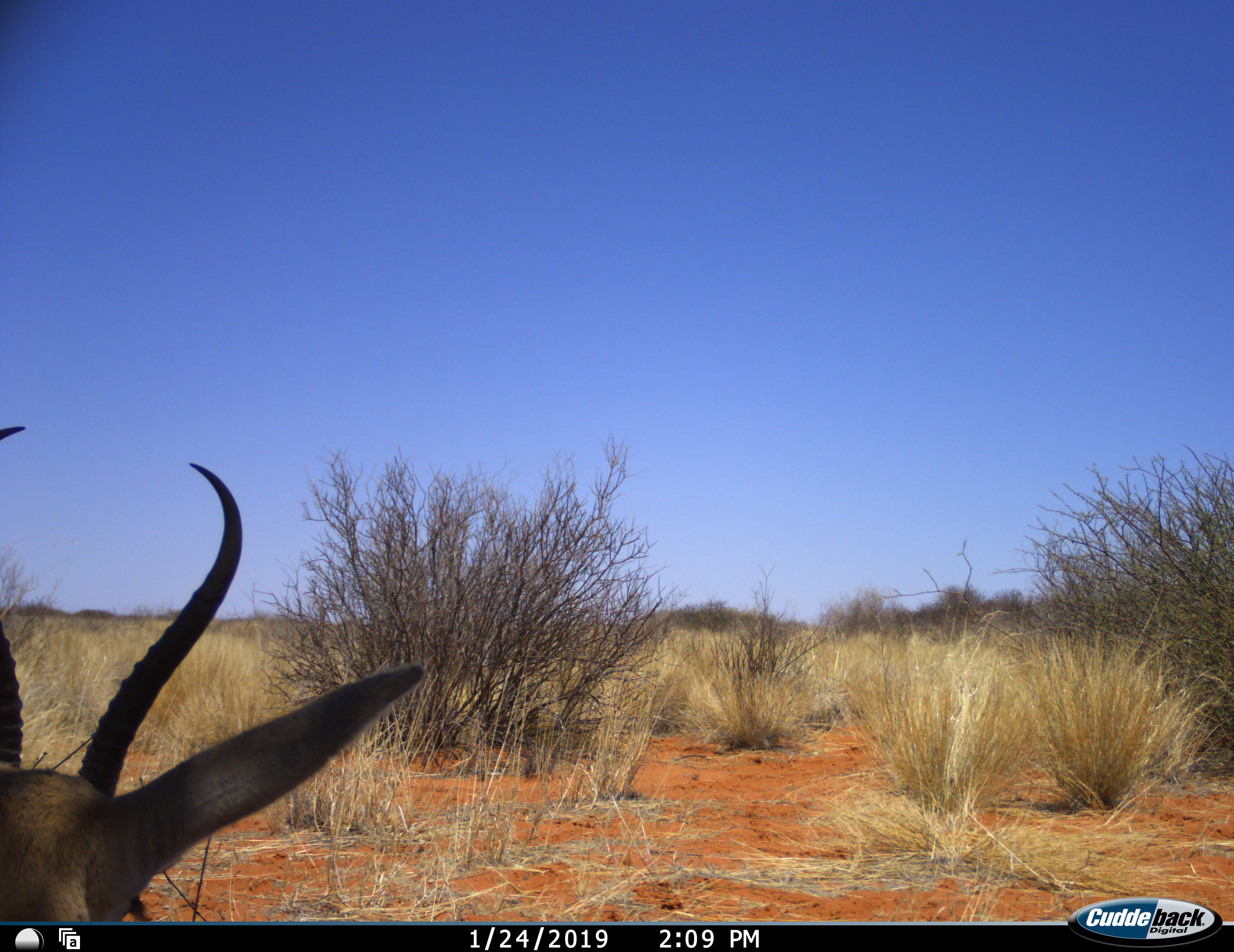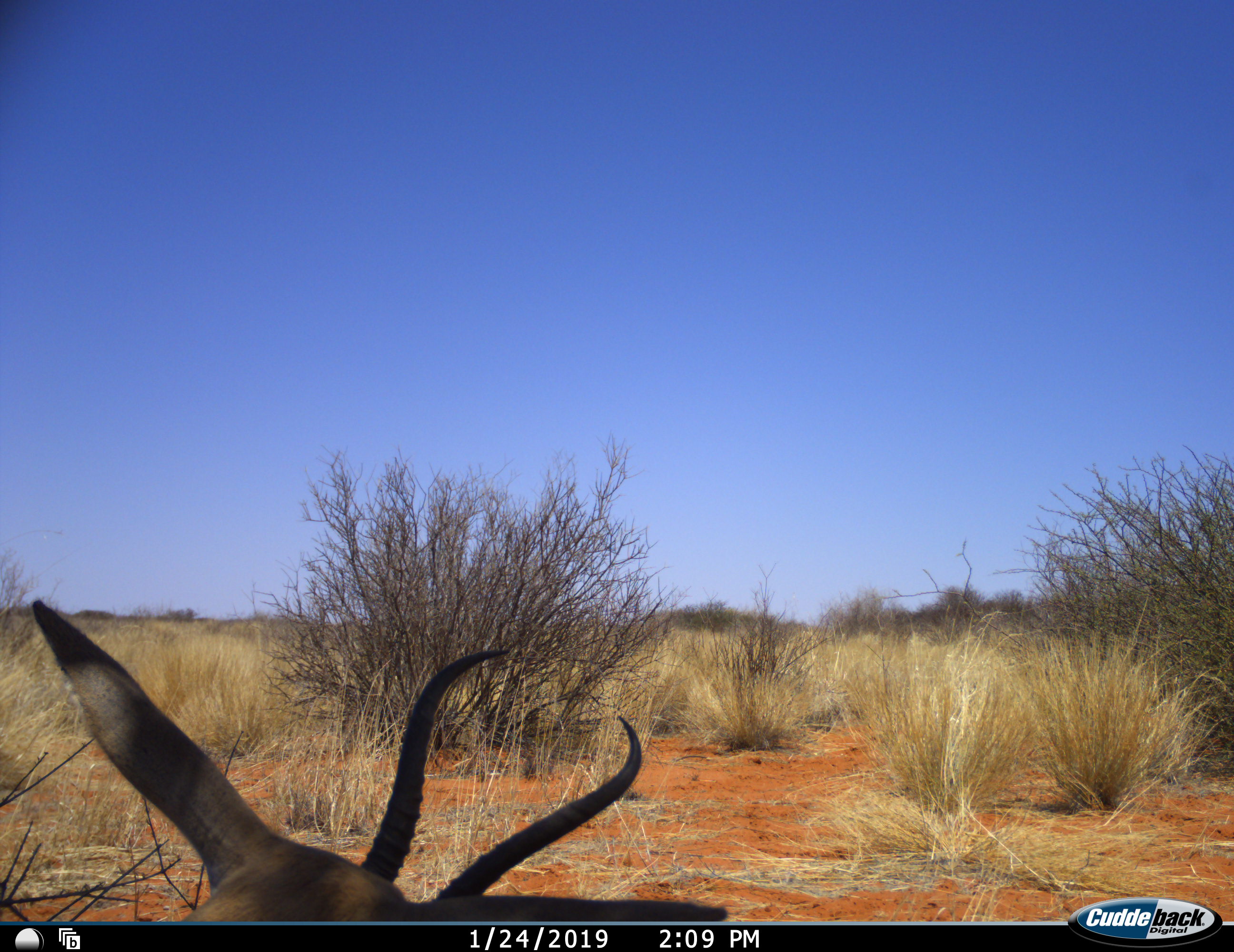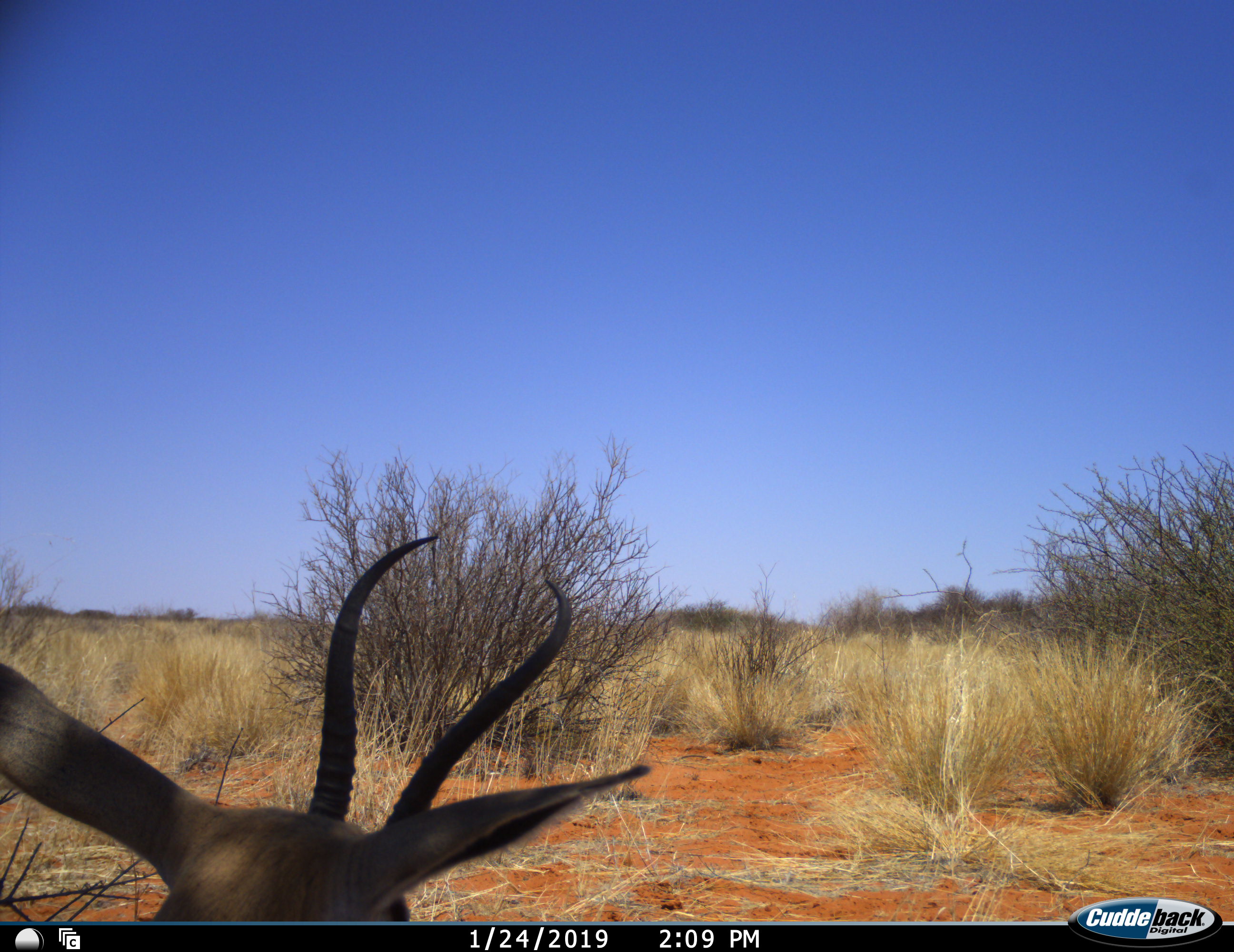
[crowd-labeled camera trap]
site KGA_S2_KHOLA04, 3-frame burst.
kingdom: Animalia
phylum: Chordata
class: Mammalia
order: Artiodactyla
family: Bovidae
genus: Antidorcas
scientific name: Antidorcas marsupialis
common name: springbok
Springbok (Antidorcas marsupialis), count 1. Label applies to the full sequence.